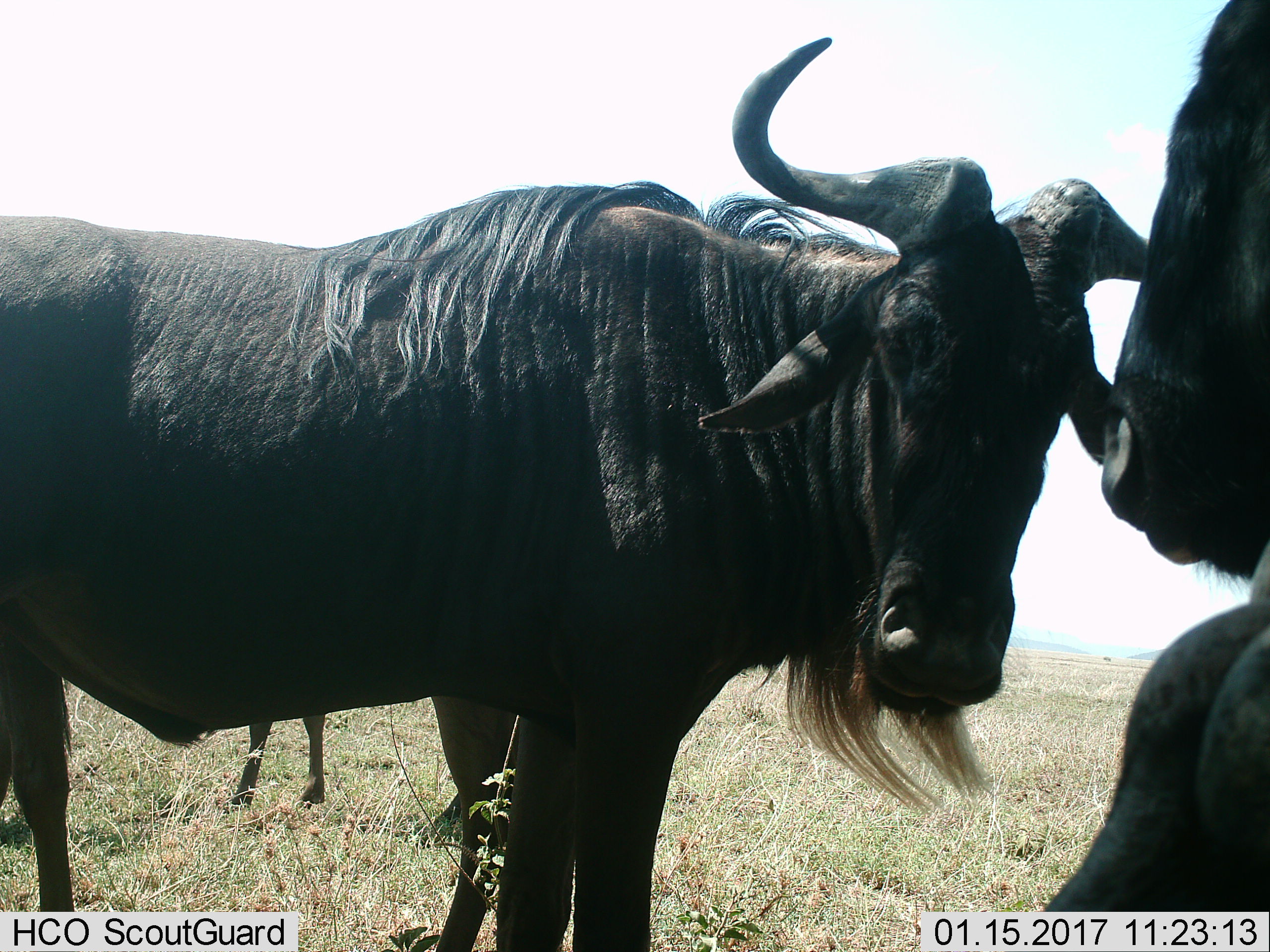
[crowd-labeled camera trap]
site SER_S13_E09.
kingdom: Animalia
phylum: Chordata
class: Mammalia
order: Artiodactyla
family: Bovidae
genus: Connochaetes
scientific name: Connochaetes taurinus taurinus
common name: blue wildebeest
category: wildebeestblue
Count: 3.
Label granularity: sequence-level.